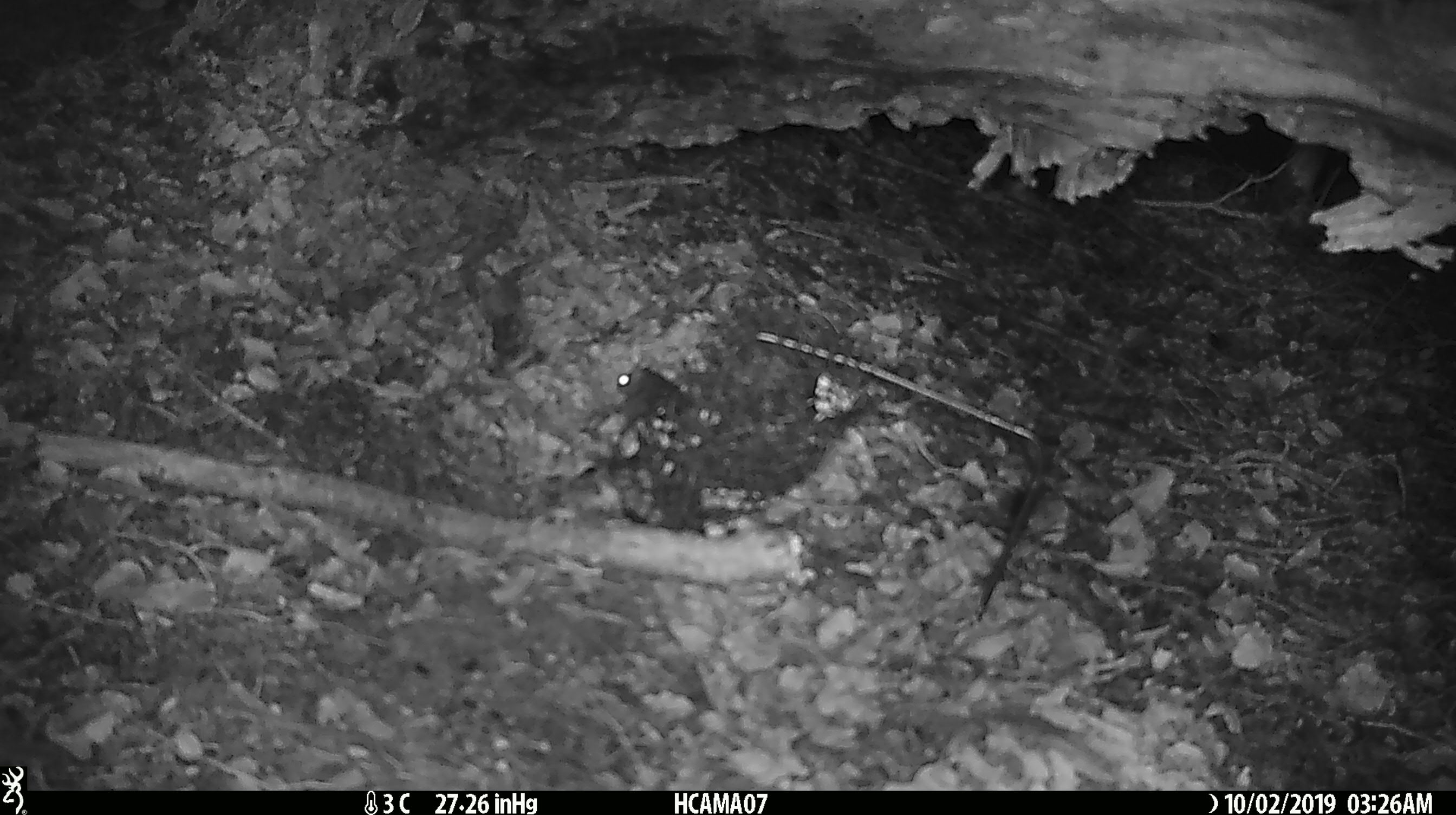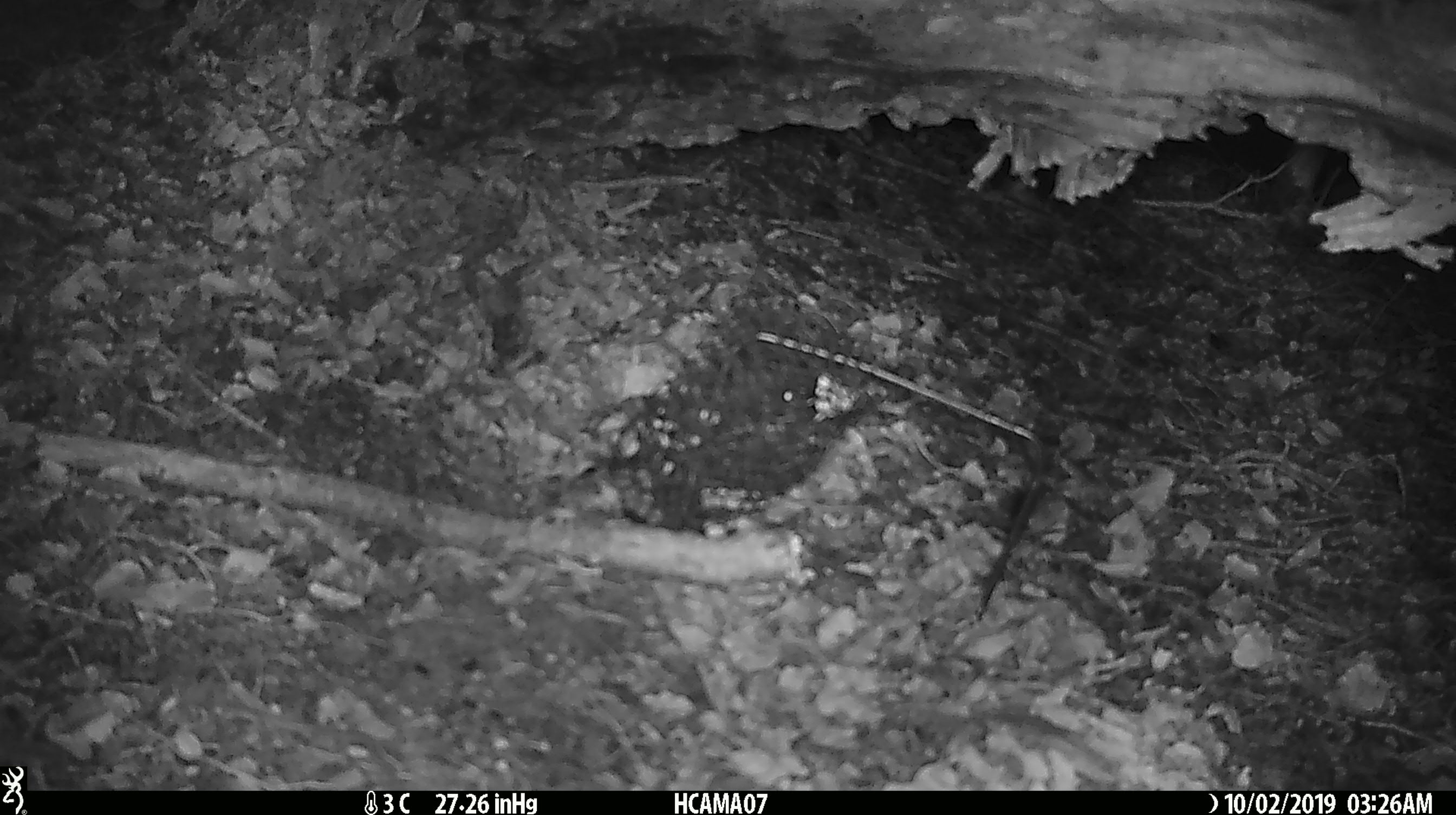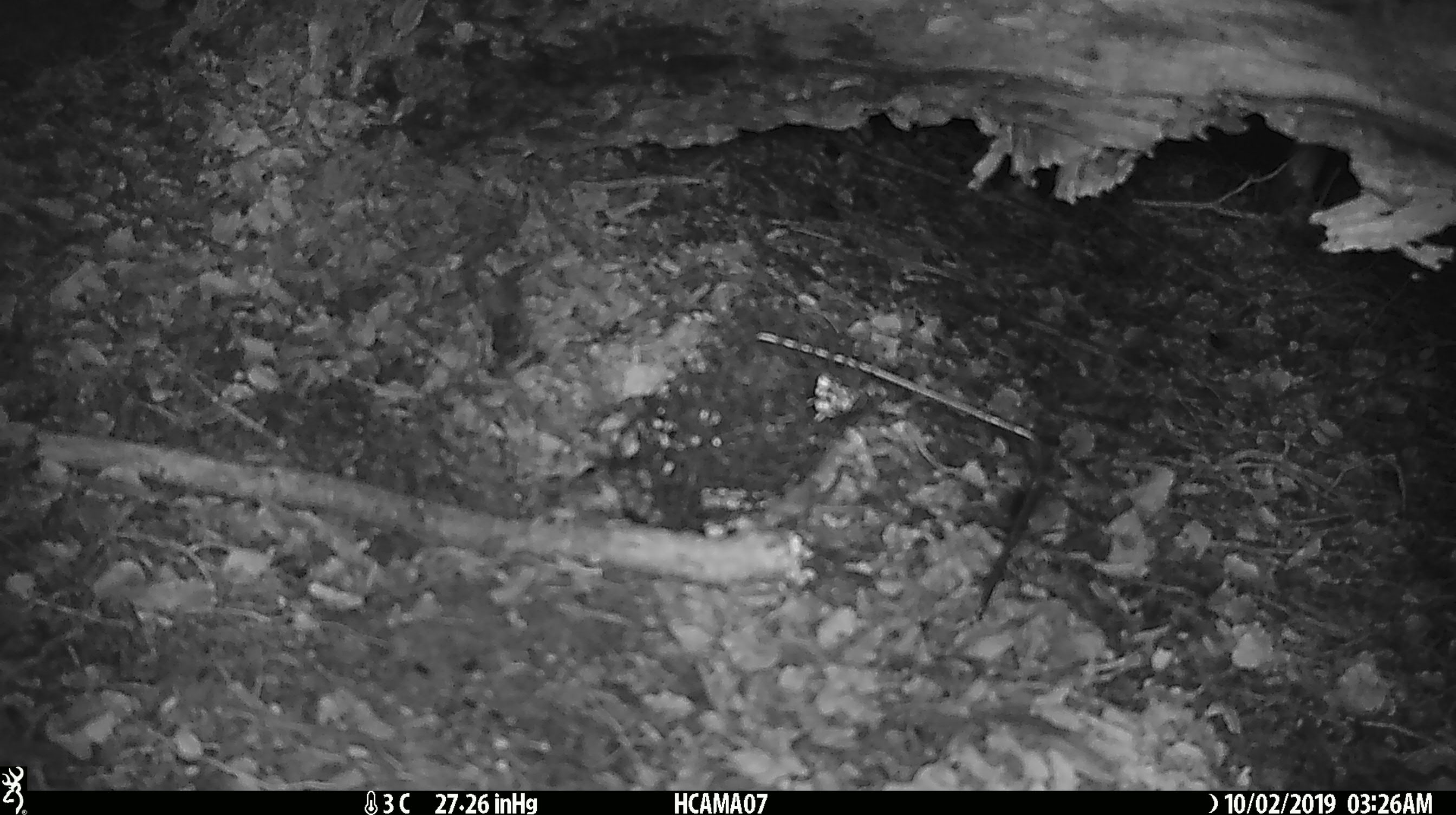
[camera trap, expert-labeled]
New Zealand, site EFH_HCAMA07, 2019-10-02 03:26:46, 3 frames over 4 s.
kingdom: Animalia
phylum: Chordata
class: Mammalia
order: Rodentia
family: Muridae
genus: Mus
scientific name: Mus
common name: mouse